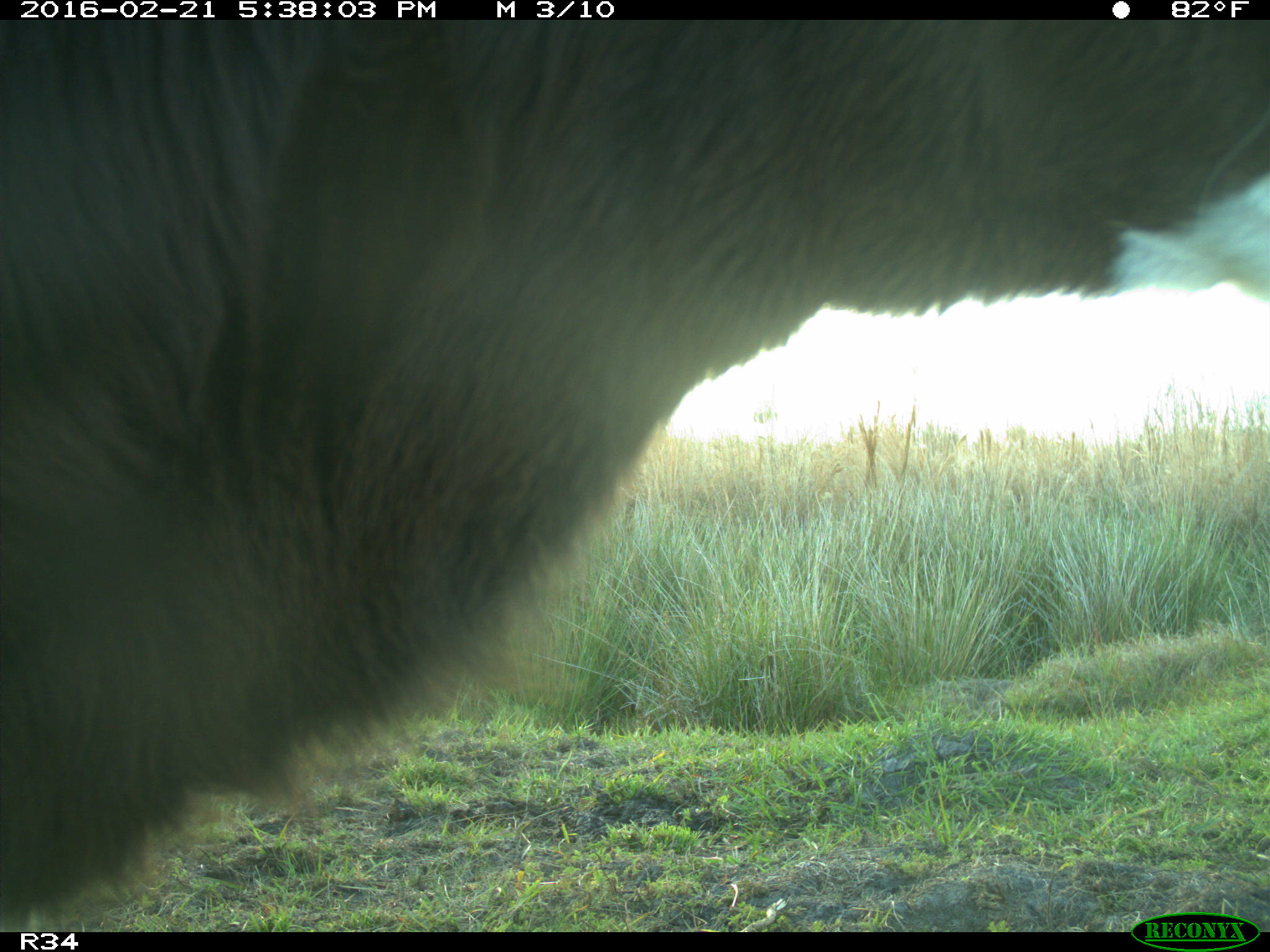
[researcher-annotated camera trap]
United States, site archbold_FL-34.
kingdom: Animalia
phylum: Chordata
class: Mammalia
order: Artiodactyla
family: Bovidae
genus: Bos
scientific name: Bos taurus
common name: domestic cow